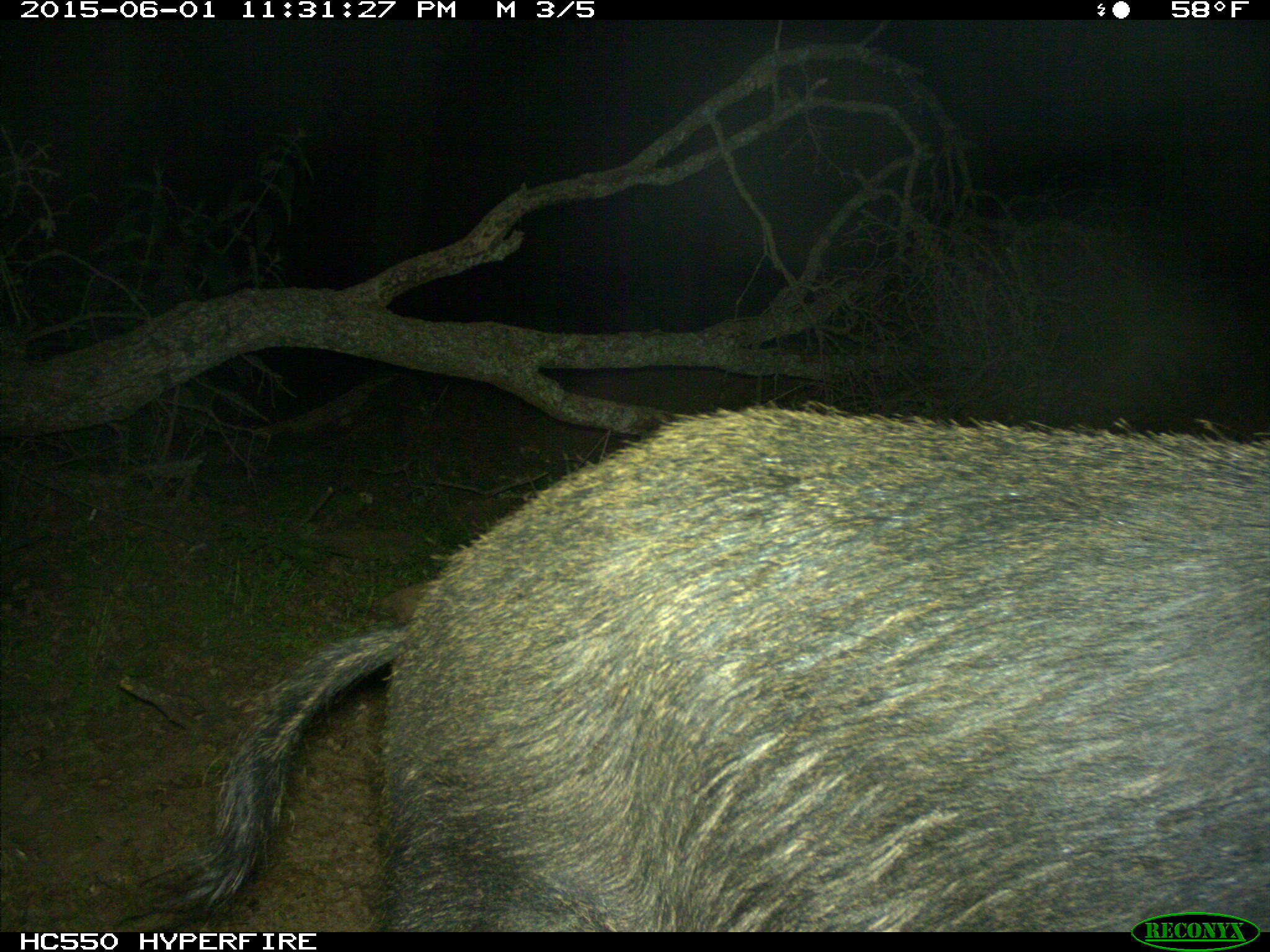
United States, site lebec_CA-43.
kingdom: Animalia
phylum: Chordata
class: Mammalia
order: Artiodactyla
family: Suidae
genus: Sus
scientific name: Sus scrofa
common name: wild boar